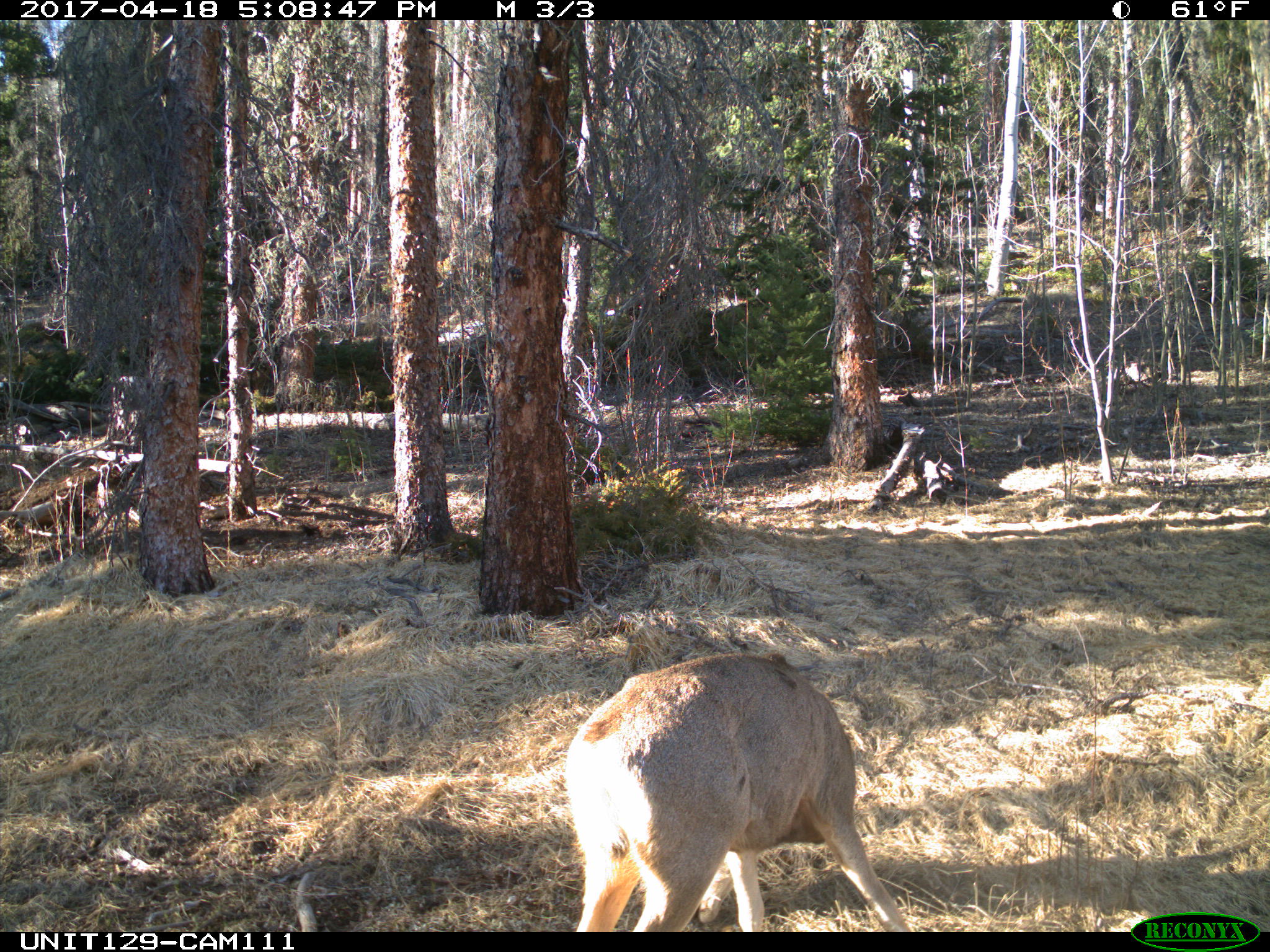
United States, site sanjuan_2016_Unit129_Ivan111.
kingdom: Animalia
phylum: Chordata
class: Mammalia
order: Artiodactyla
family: Cervidae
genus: Odocoileus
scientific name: Odocoileus hemionus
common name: mule deer